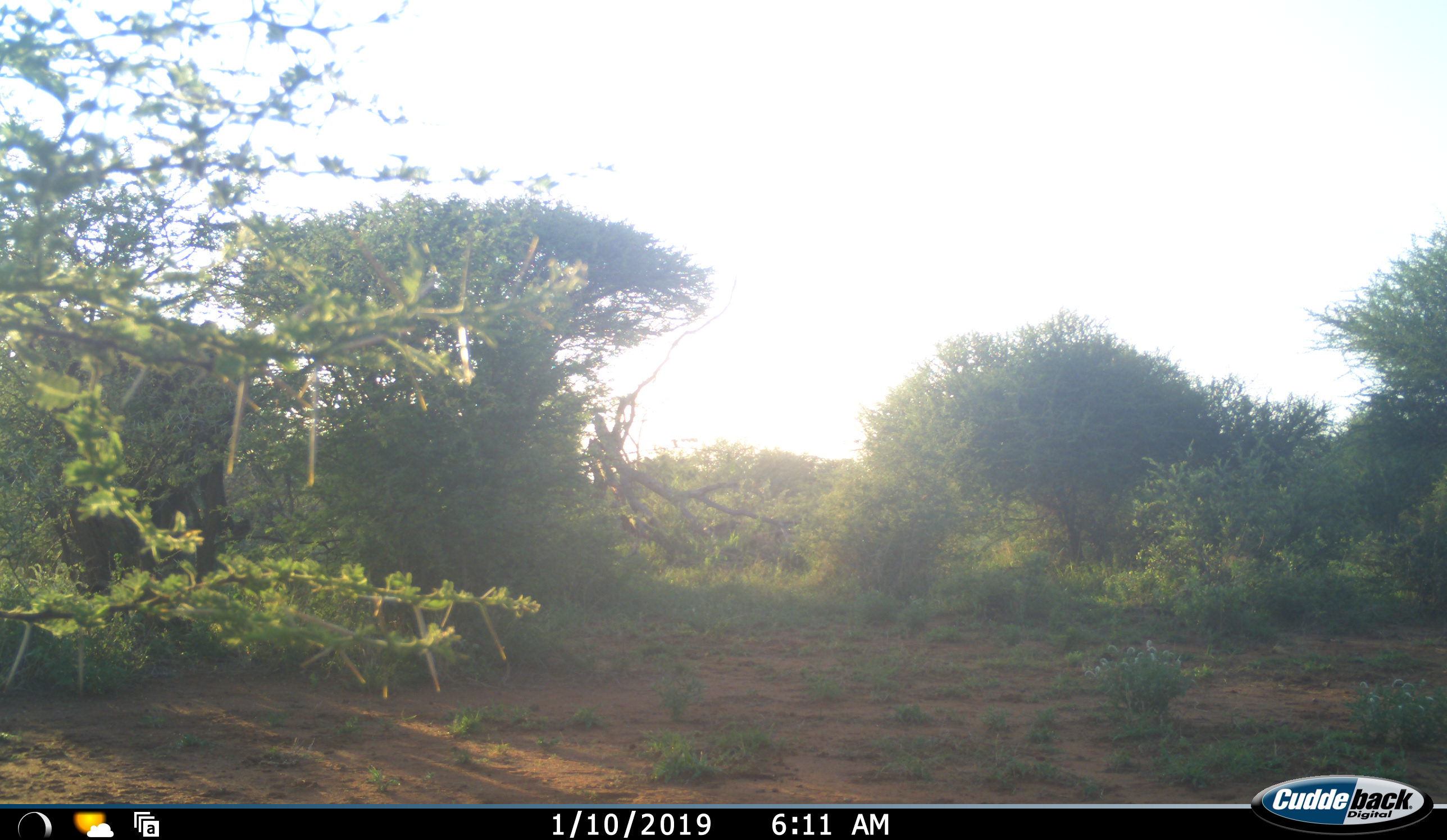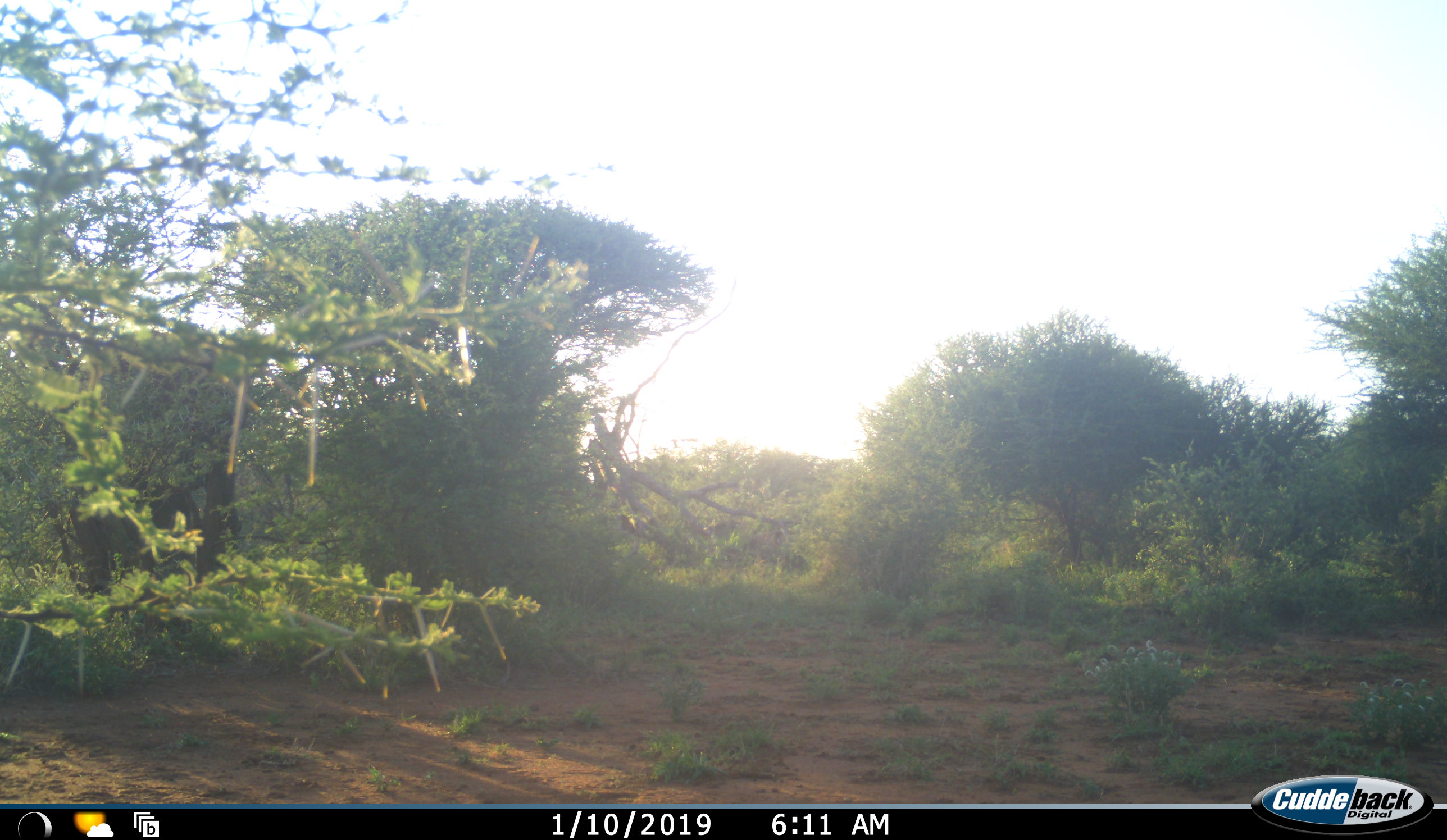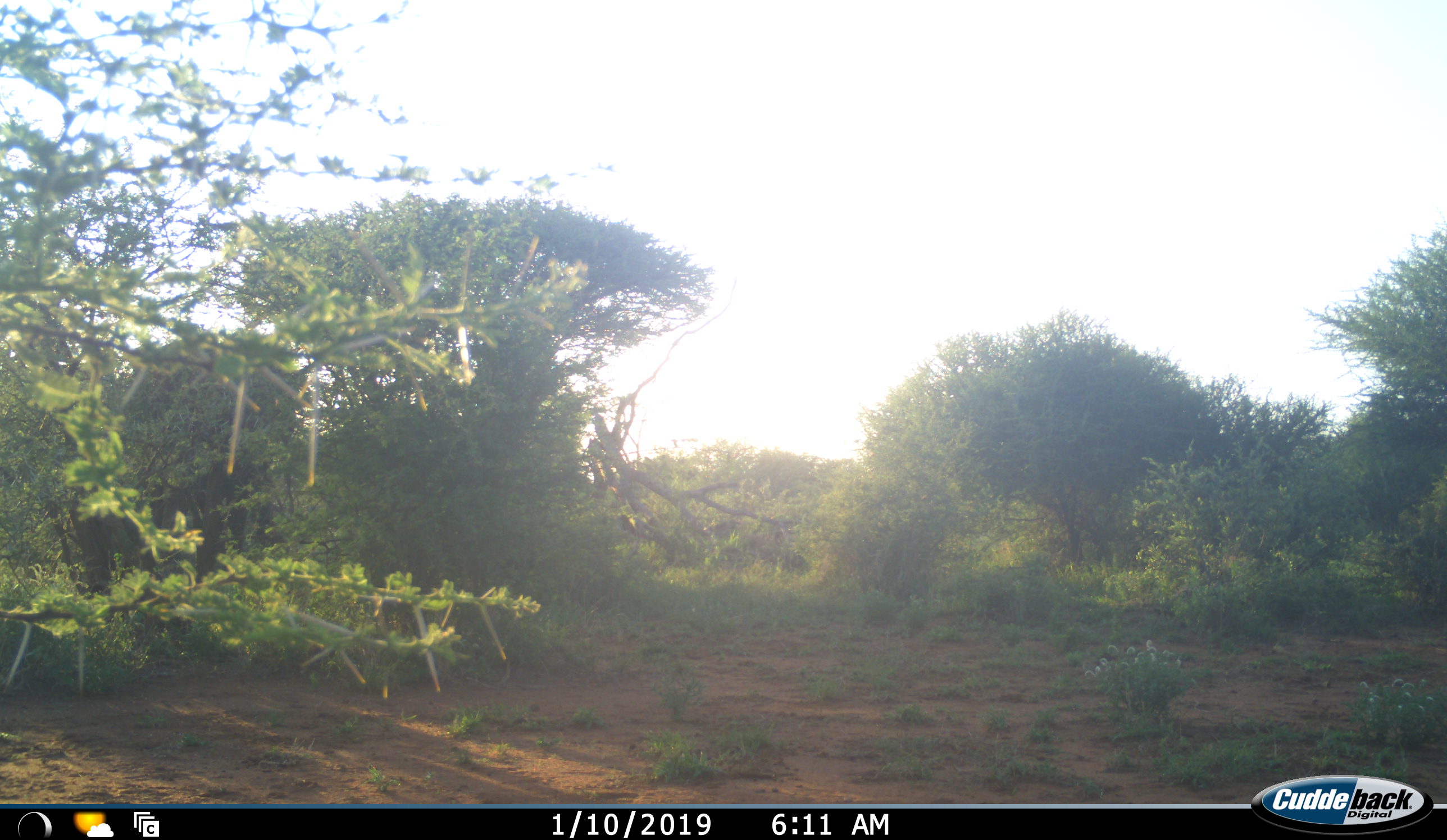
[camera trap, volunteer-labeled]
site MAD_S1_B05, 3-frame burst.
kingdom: Animalia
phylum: Chordata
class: Mammalia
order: Proboscidea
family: Elephantidae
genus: Loxodonta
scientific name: Loxodonta africana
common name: african bush elephant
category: elephant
Elephant (african bush elephant) (Loxodonta africana), count 1. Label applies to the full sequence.